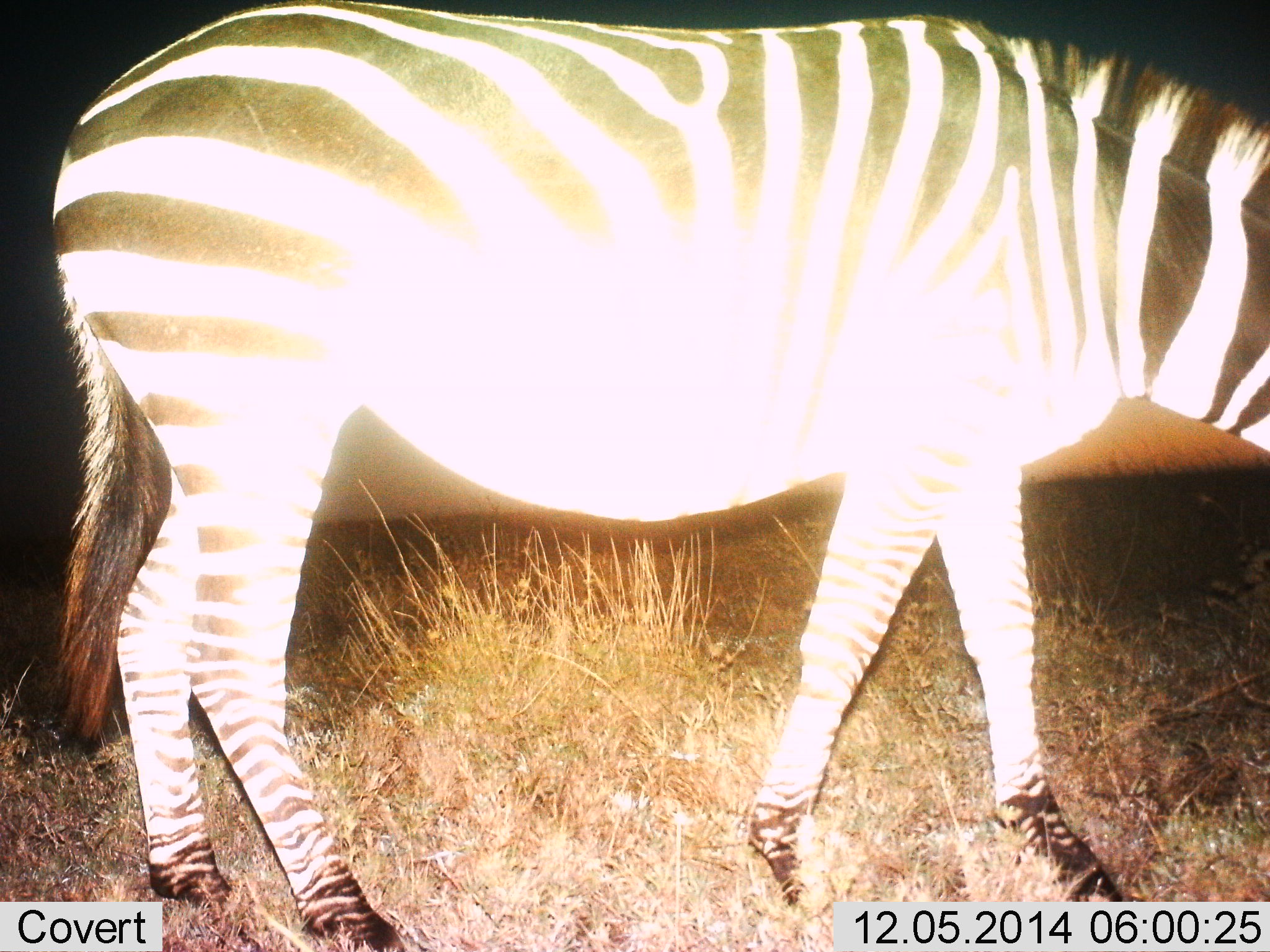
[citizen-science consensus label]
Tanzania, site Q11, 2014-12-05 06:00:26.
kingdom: Animalia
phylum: Chordata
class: Mammalia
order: Perissodactyla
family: Equidae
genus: Equus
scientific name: Equus quagga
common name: plains zebra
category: zebra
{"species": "zebra (plains zebra) (Equus quagga)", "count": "1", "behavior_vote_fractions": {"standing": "30%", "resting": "0%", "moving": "40%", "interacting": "0%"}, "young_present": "0%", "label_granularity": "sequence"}